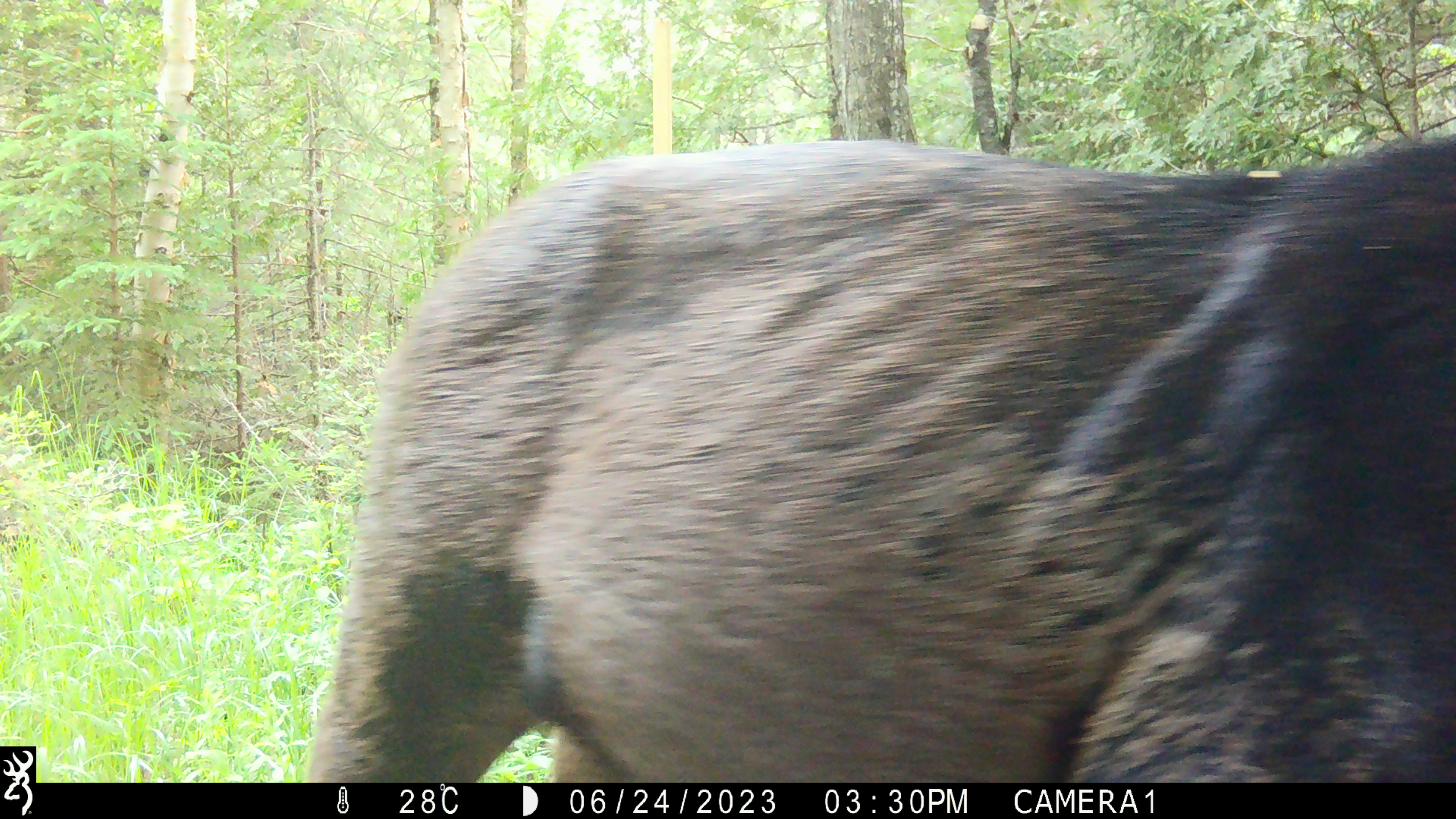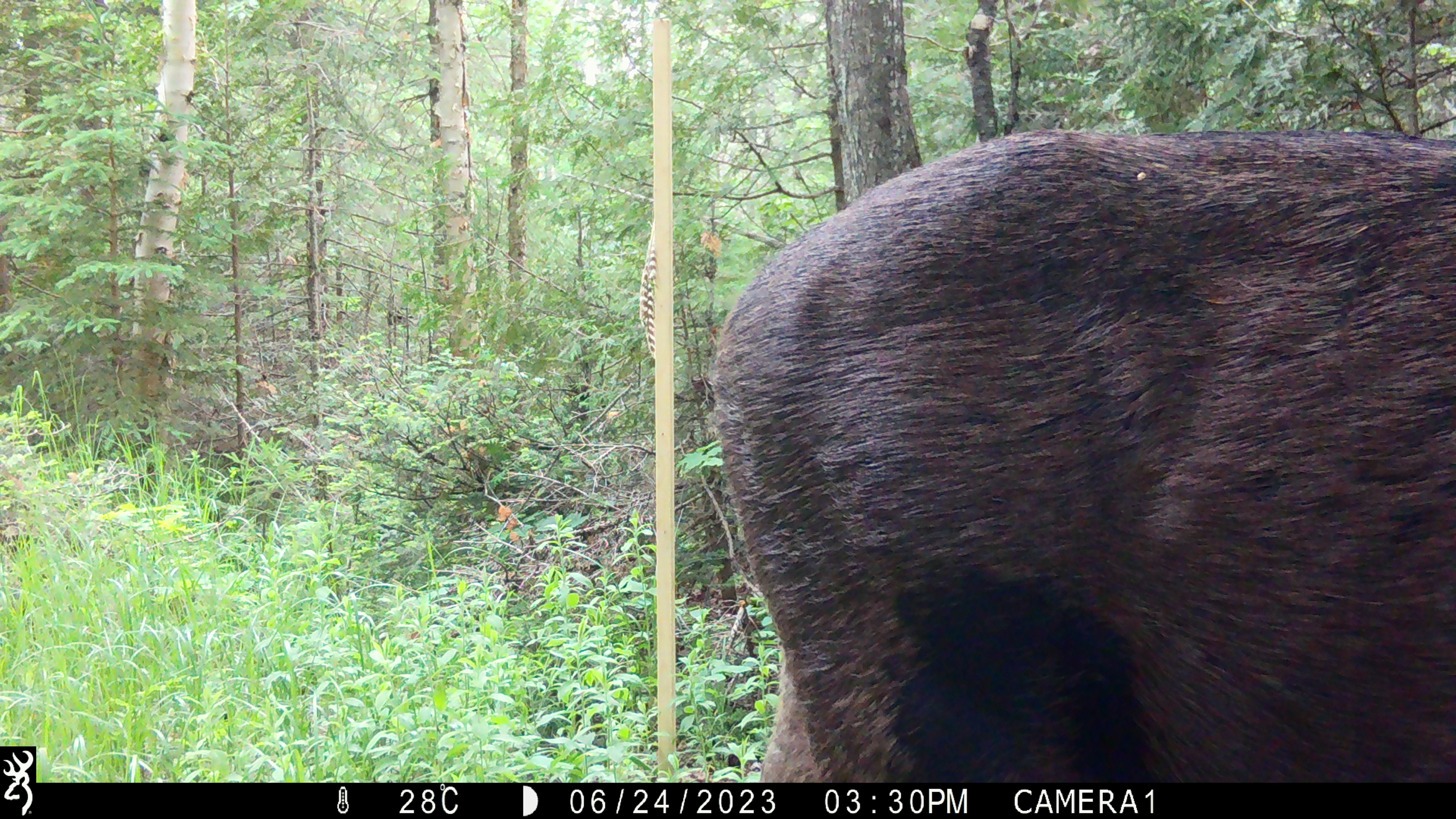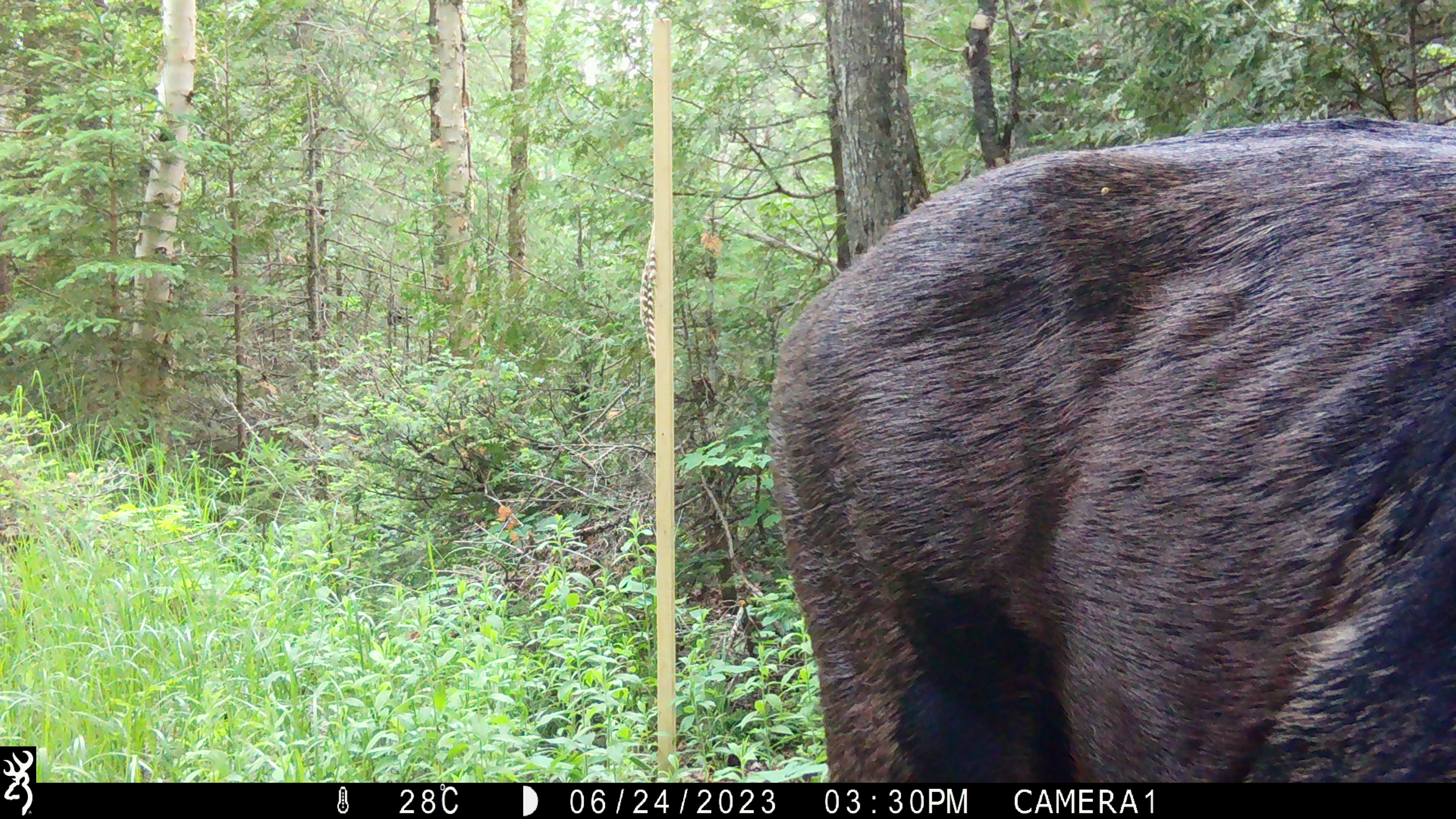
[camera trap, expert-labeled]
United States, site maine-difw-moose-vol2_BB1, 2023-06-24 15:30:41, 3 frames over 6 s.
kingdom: Animalia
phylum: Chordata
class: Mammalia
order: Artiodactyla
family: Cervidae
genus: Alces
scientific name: Alces alces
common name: moose